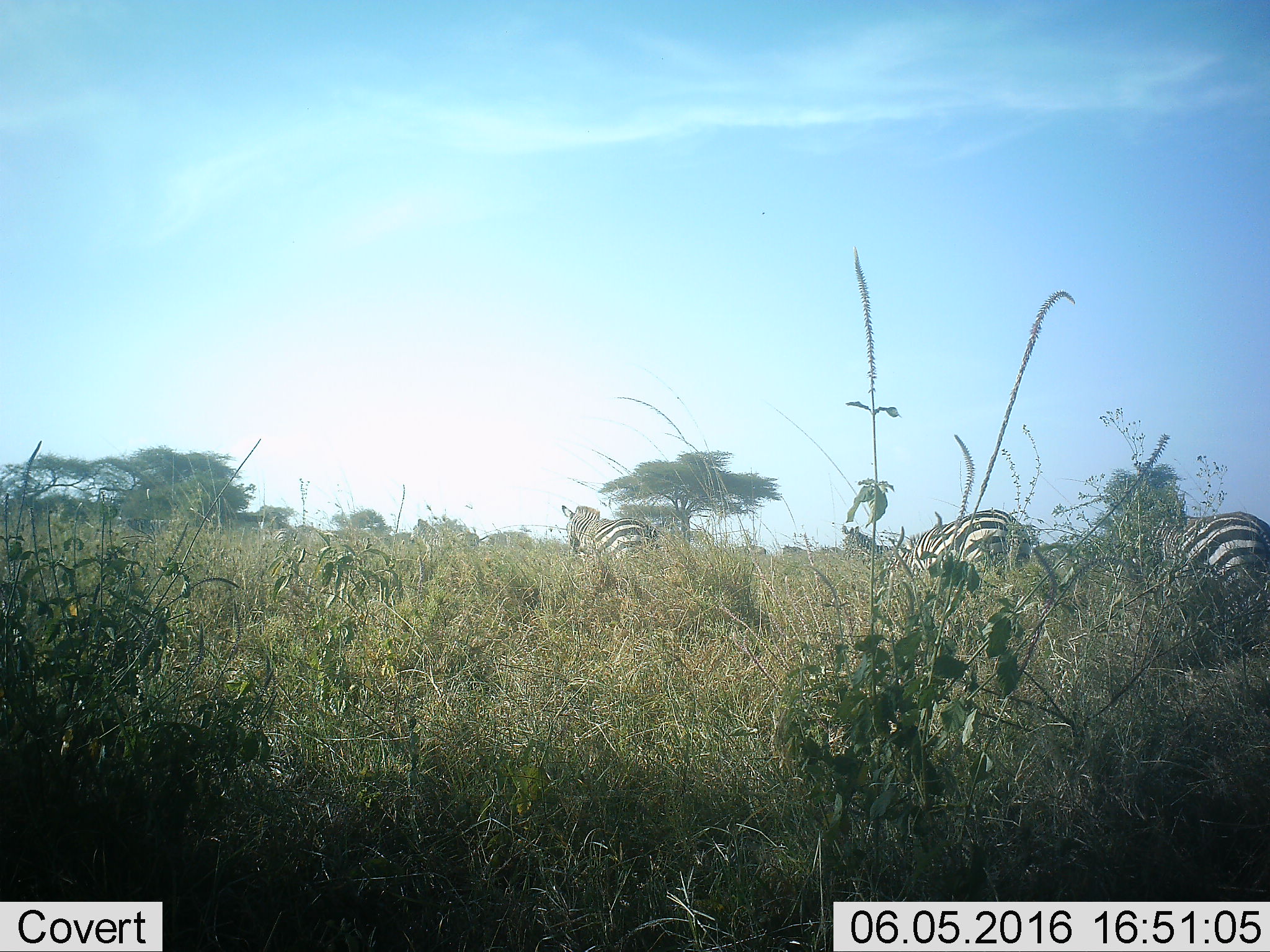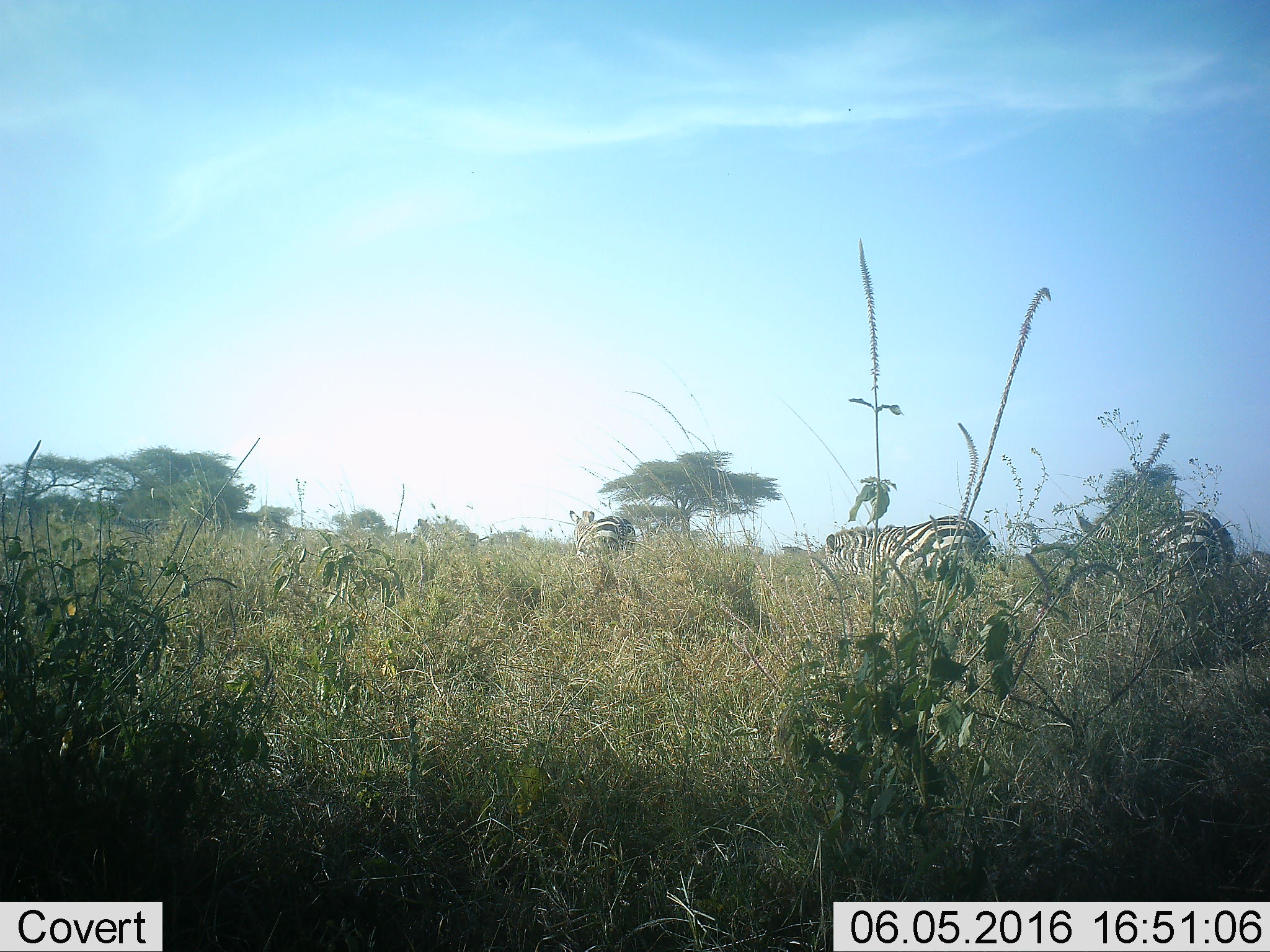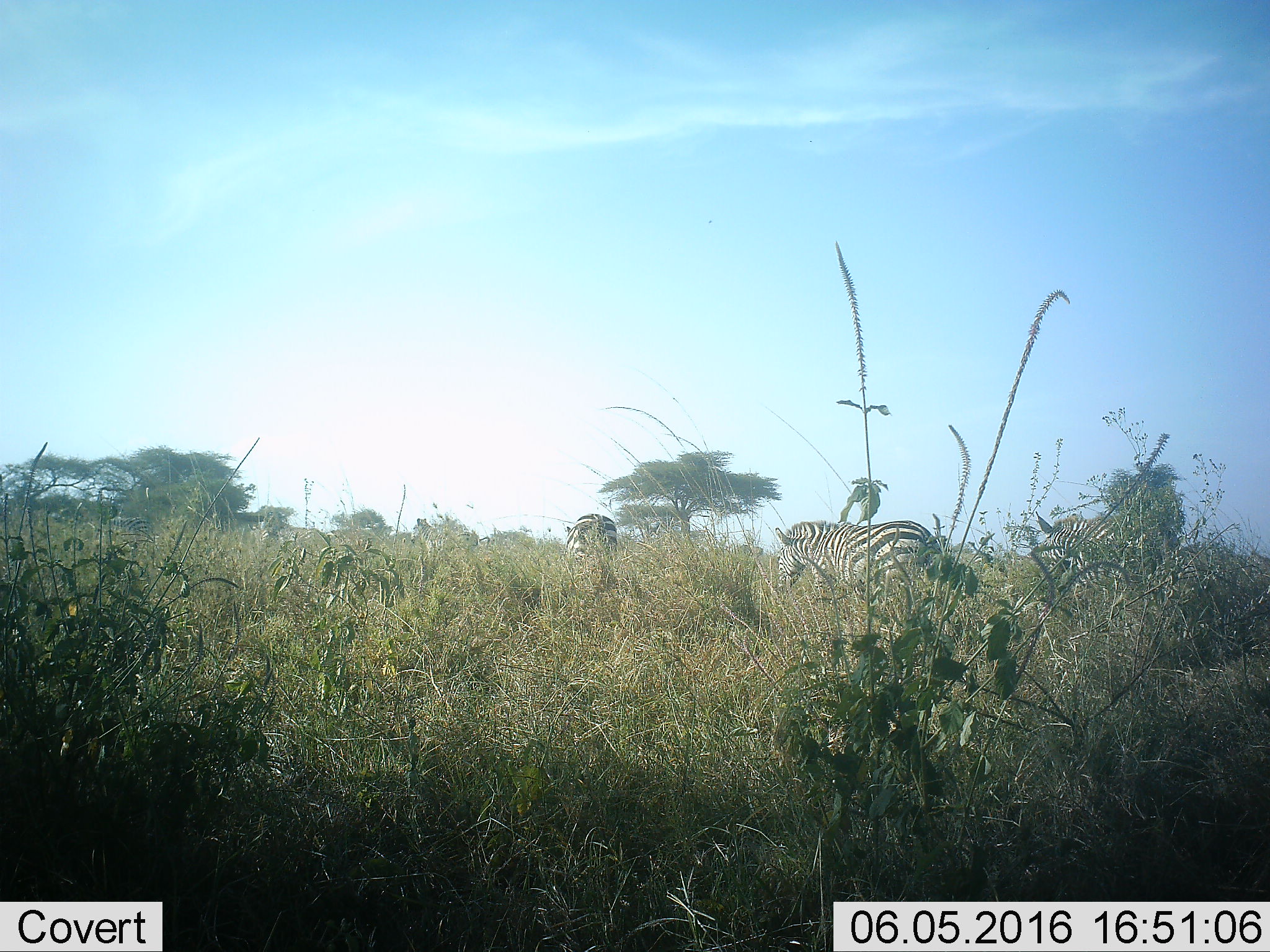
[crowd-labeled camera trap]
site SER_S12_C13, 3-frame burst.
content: unidentified animal